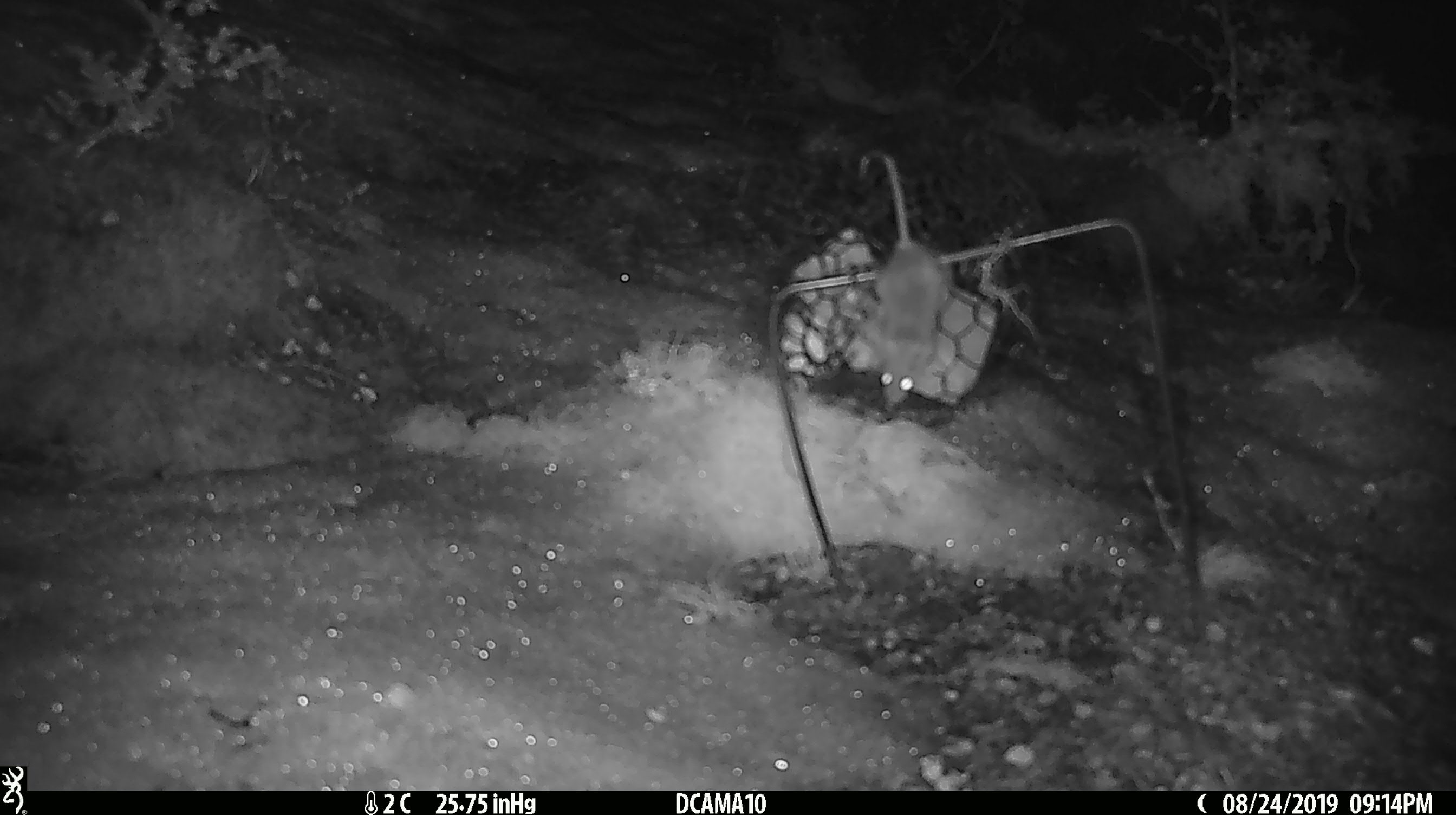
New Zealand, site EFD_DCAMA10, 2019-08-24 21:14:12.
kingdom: Animalia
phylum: Chordata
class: Mammalia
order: Rodentia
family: Muridae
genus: Mus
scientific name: Mus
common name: mouse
Mouse (Mus).